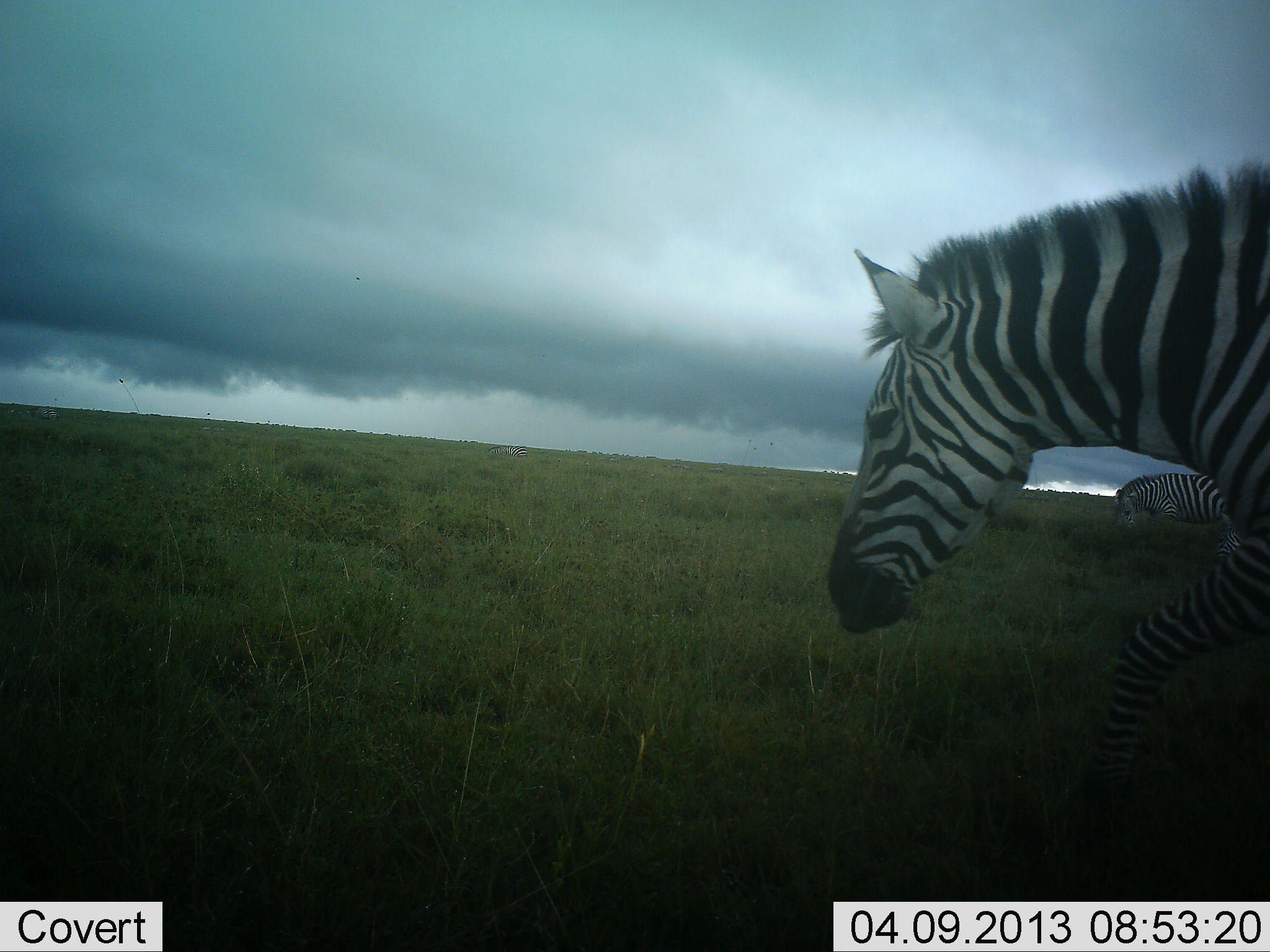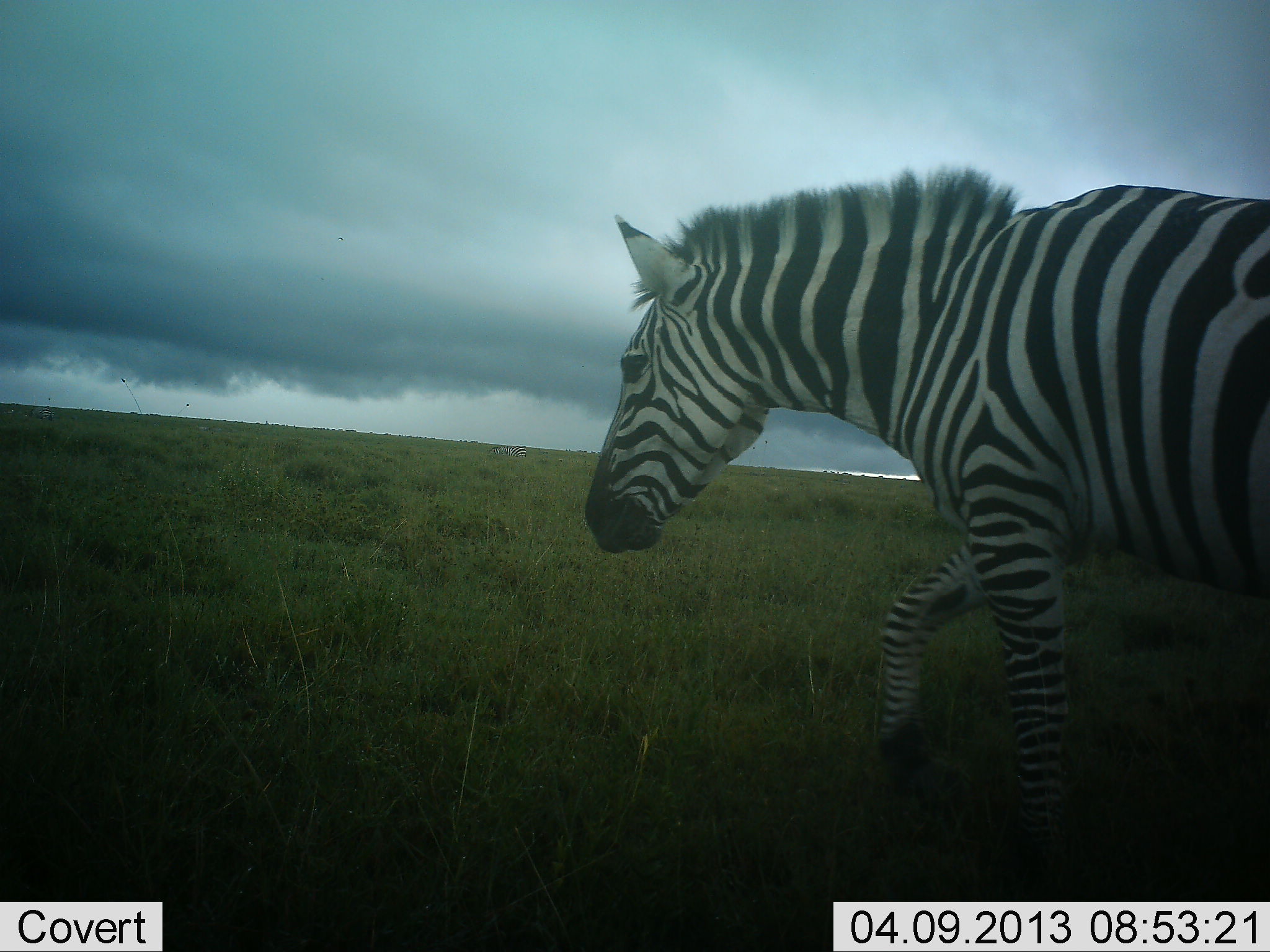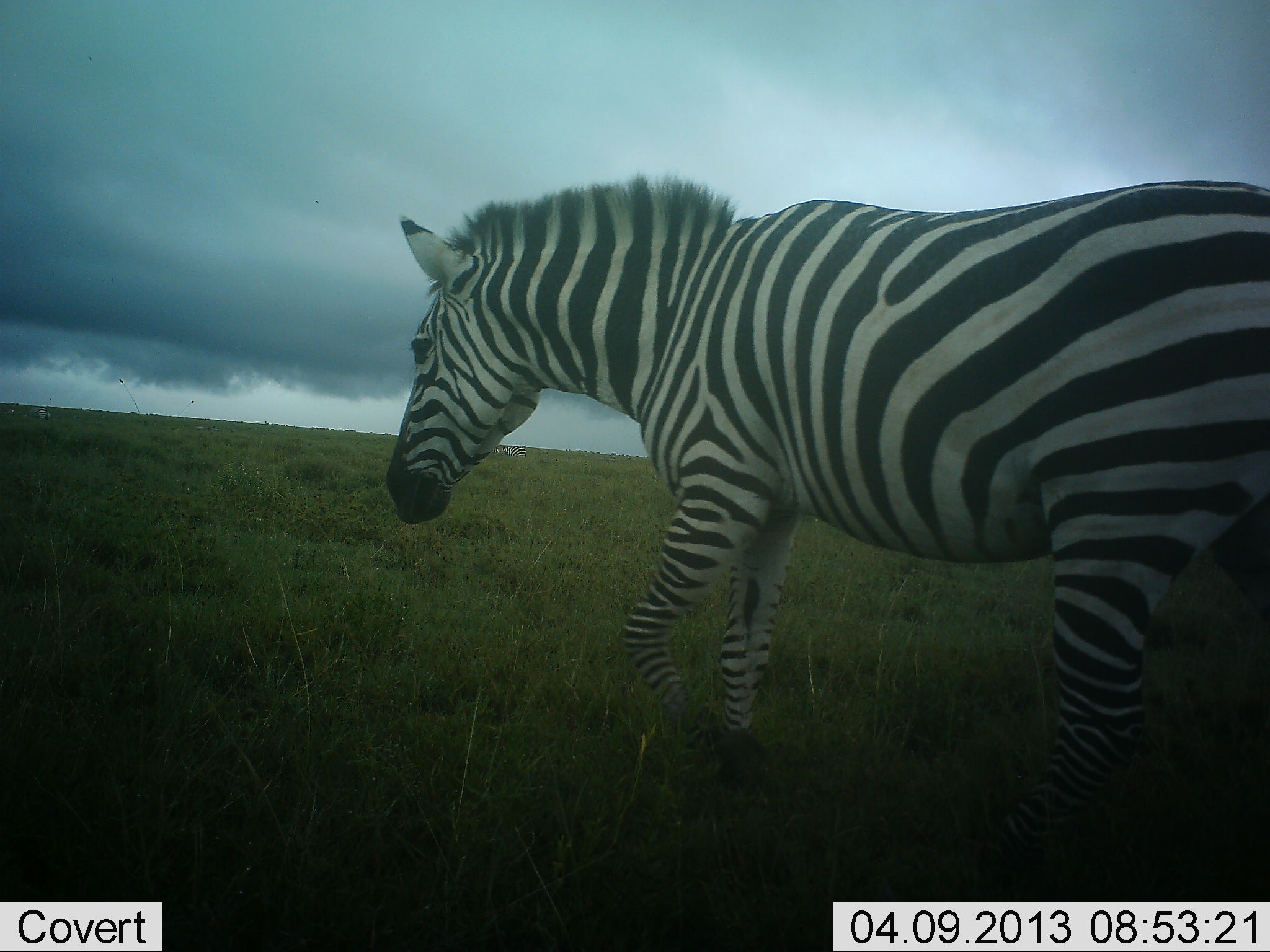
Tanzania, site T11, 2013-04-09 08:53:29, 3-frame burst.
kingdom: Animalia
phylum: Chordata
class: Mammalia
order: Perissodactyla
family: Equidae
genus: Equus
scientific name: Equus quagga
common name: plains zebra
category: zebra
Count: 2.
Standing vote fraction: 24%.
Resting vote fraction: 0%.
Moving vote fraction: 87%.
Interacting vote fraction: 0%.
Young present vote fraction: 0%.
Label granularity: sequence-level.